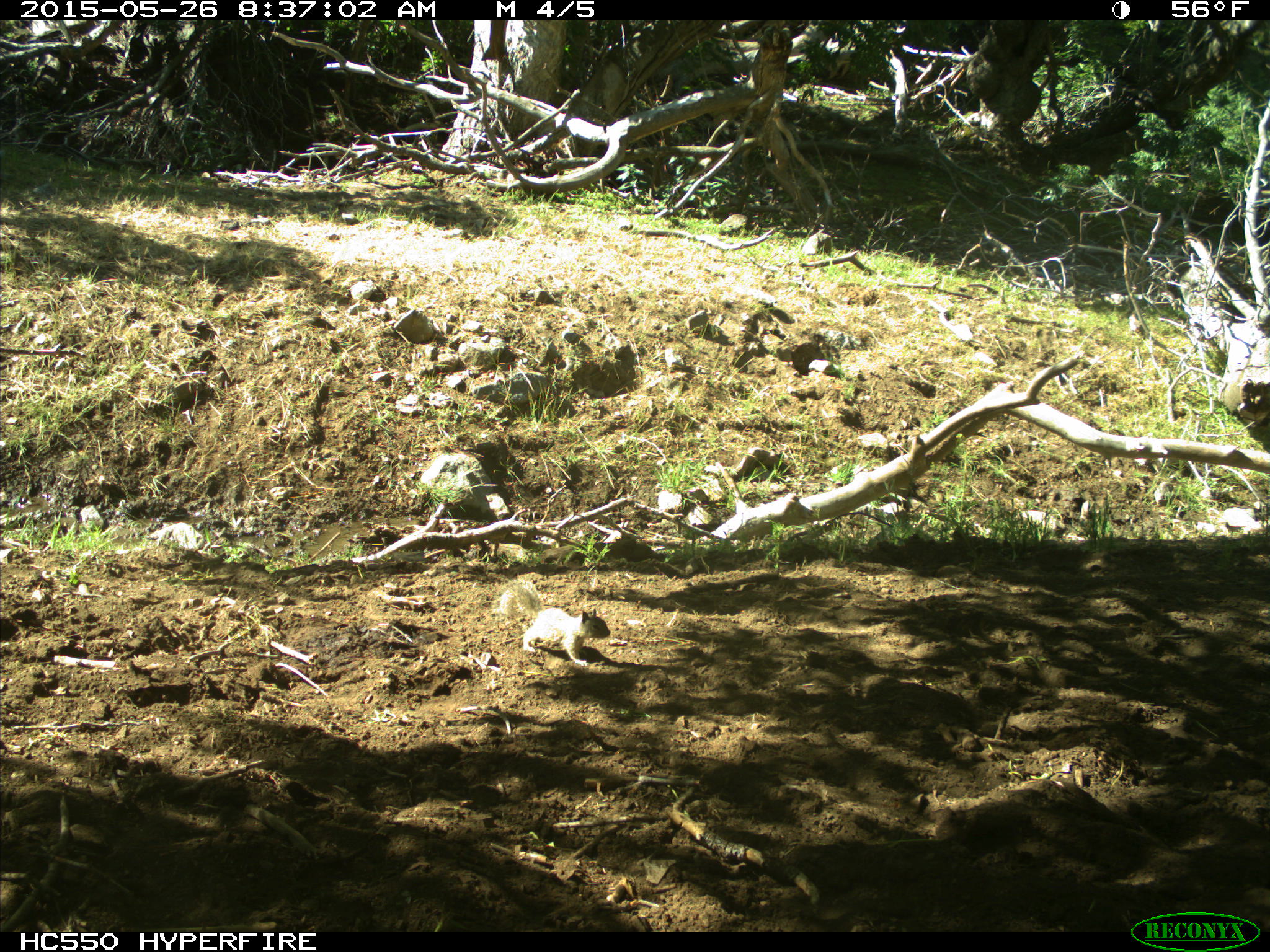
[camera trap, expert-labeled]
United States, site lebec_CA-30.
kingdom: Animalia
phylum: Chordata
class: Mammalia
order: Rodentia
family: Sciuridae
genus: Otospermophilus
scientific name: Otospermophilus beecheyi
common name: california ground squirrel